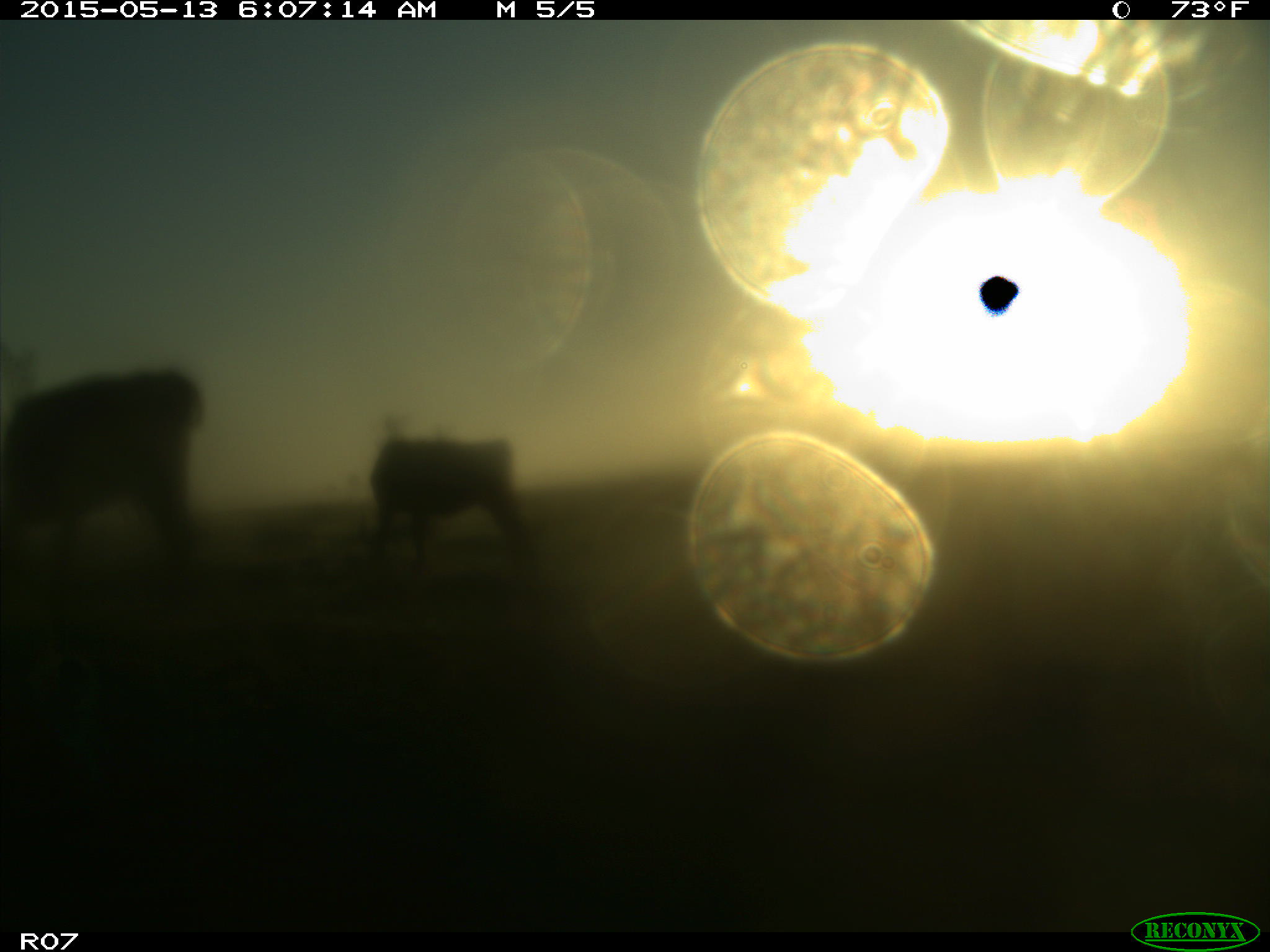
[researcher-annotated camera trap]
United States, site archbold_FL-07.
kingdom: Animalia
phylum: Chordata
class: Mammalia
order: Artiodactyla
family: Bovidae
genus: Bos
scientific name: Bos taurus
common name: domestic cow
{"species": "Bos taurus (domestic cow)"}